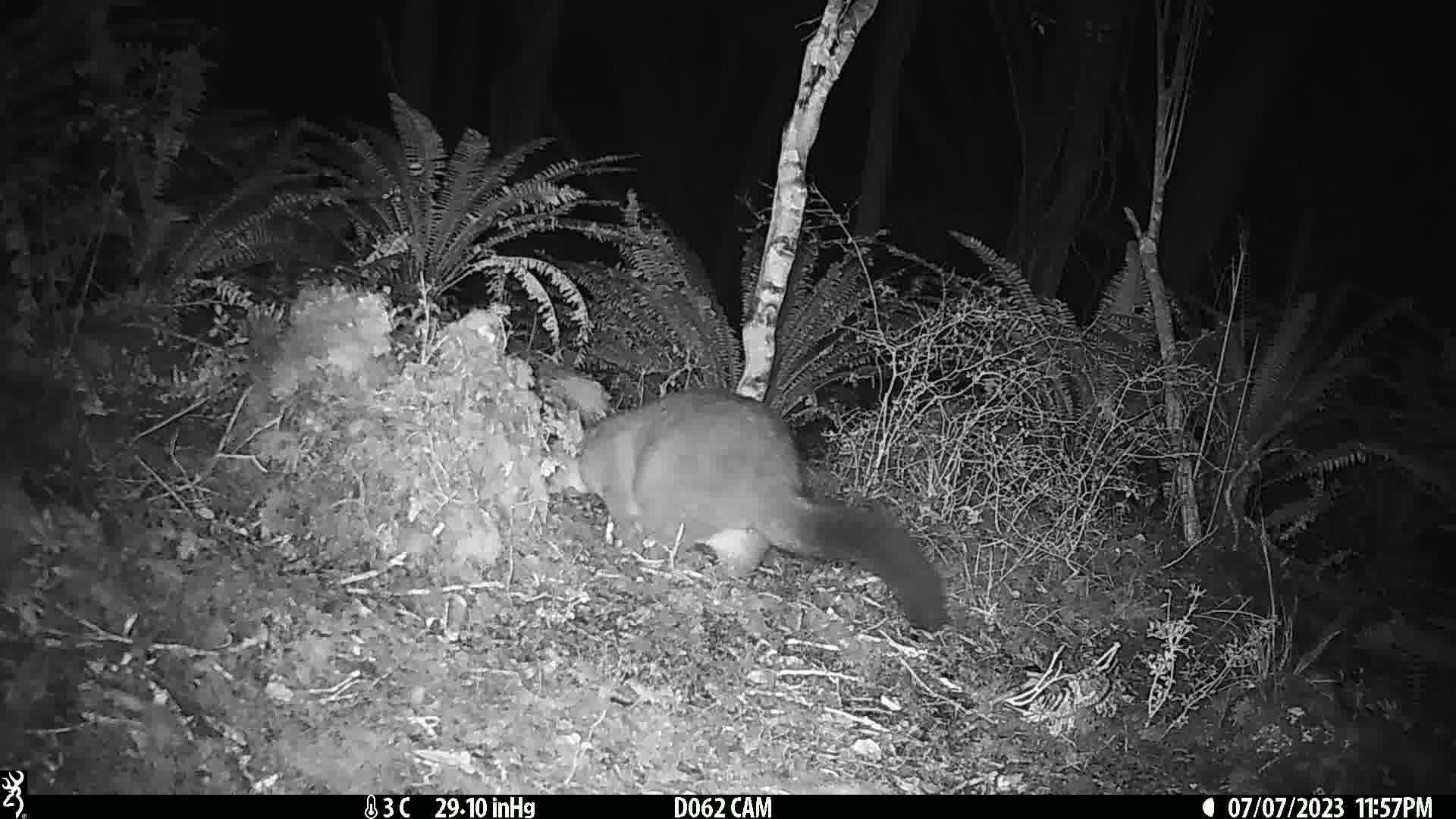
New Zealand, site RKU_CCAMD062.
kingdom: Animalia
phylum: Chordata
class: Mammalia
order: Diprotodontia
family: Phalangeridae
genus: Trichosurus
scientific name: Trichosurus vulpecula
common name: common brushtail possum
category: possum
Possum (common brushtail possum) (Trichosurus vulpecula).